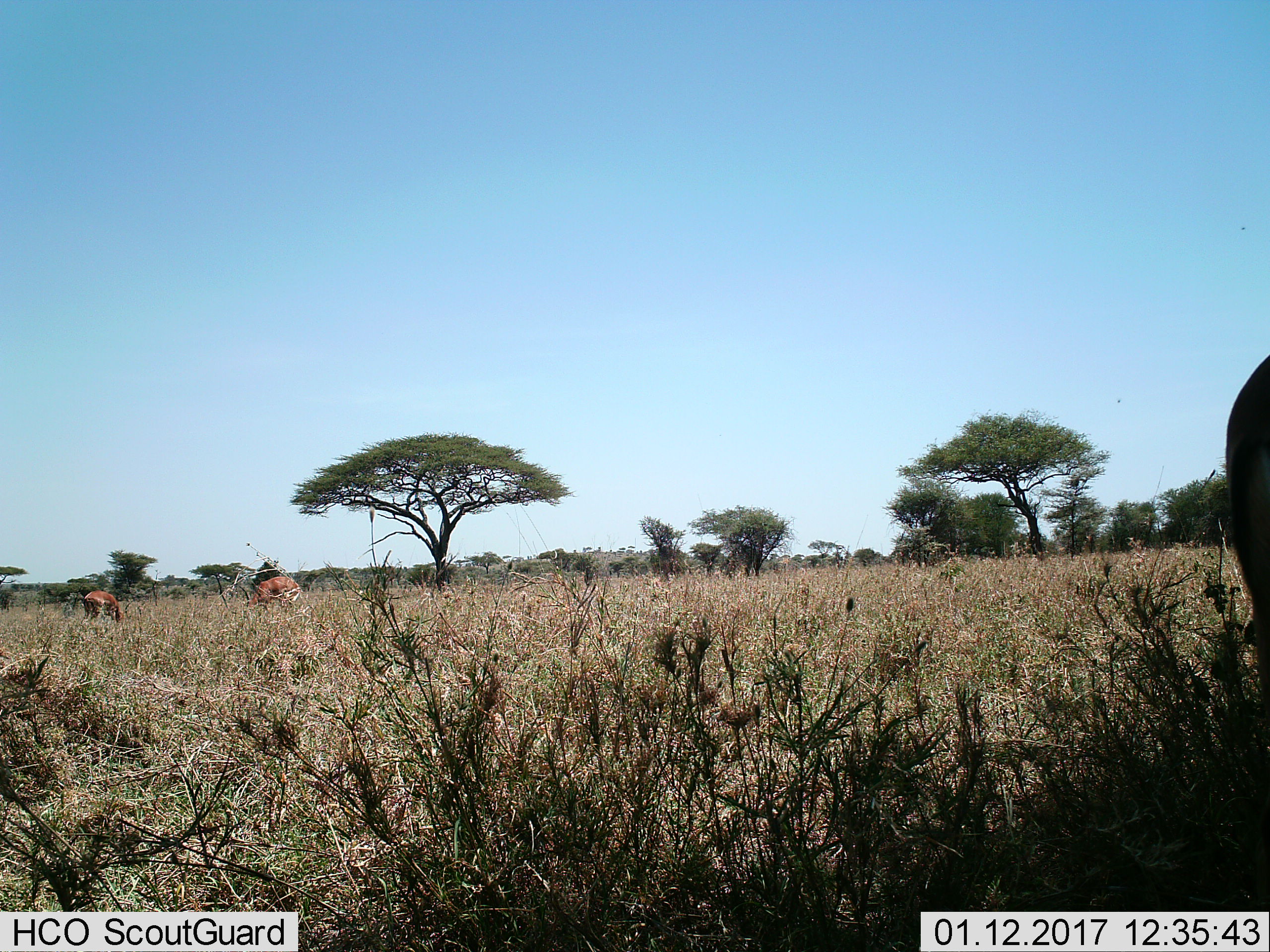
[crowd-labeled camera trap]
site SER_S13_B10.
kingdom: Animalia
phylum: Chordata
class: Mammalia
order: Artiodactyla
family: Bovidae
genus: Aepyceros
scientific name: Aepyceros melampus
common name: impala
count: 3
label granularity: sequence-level